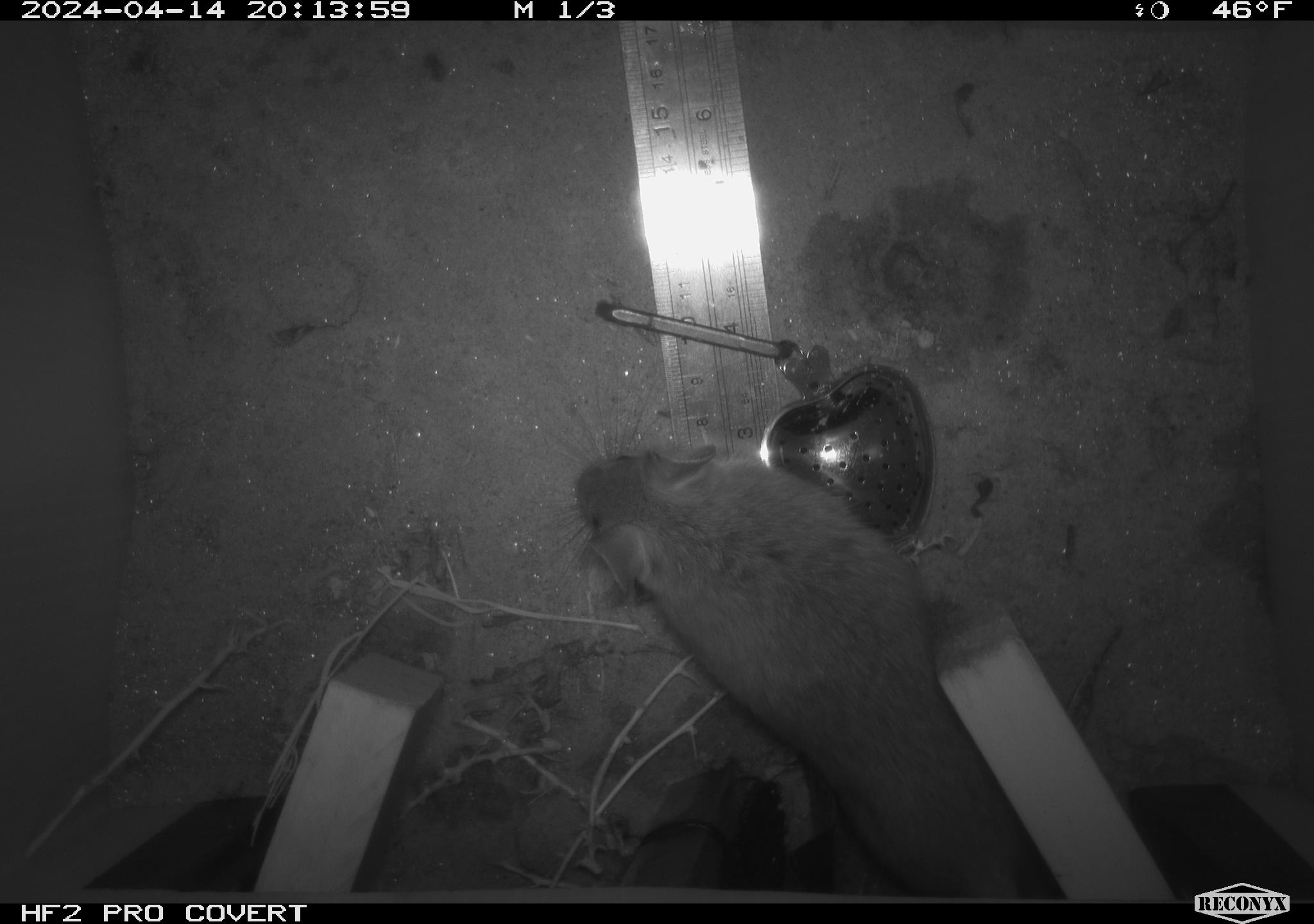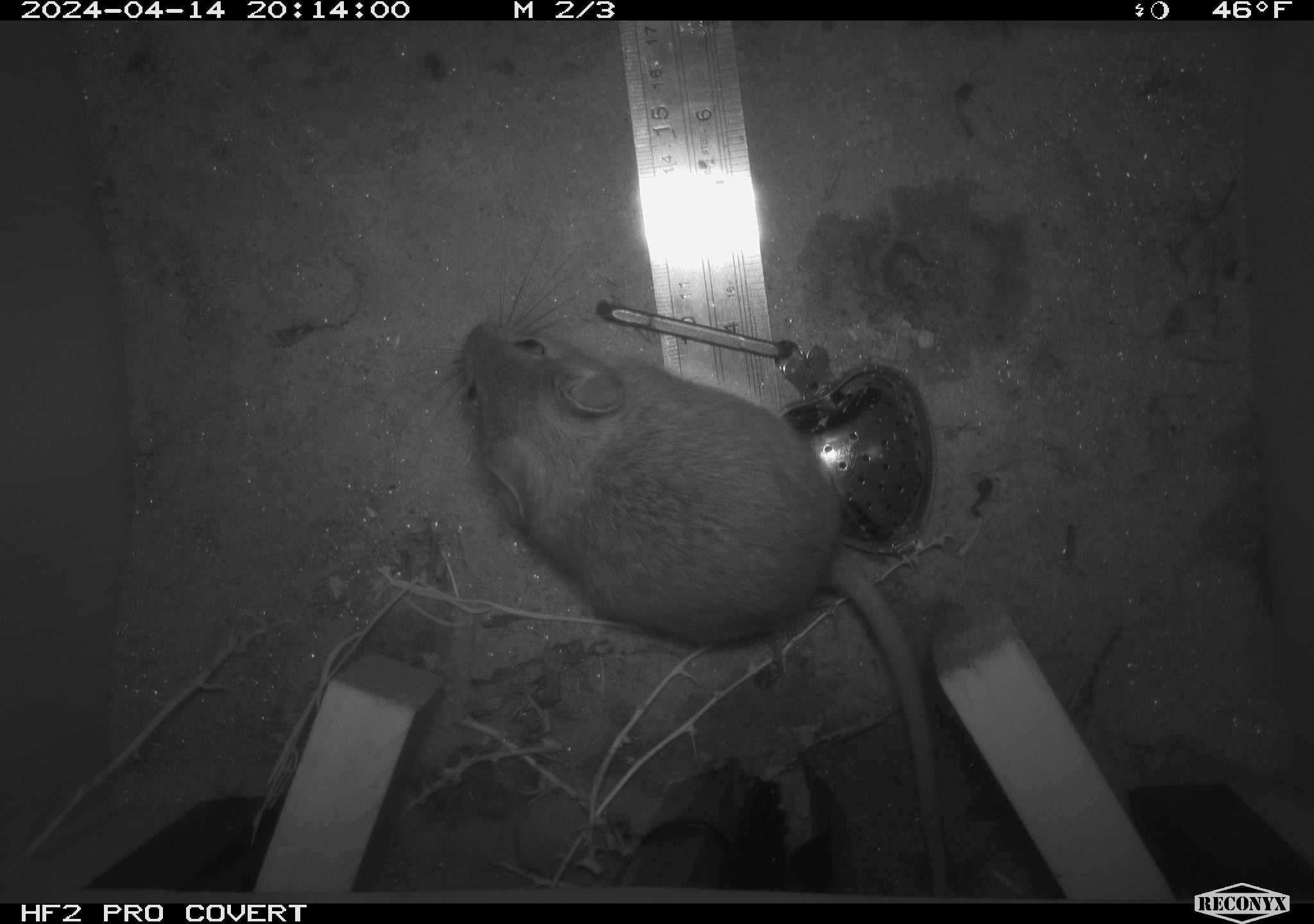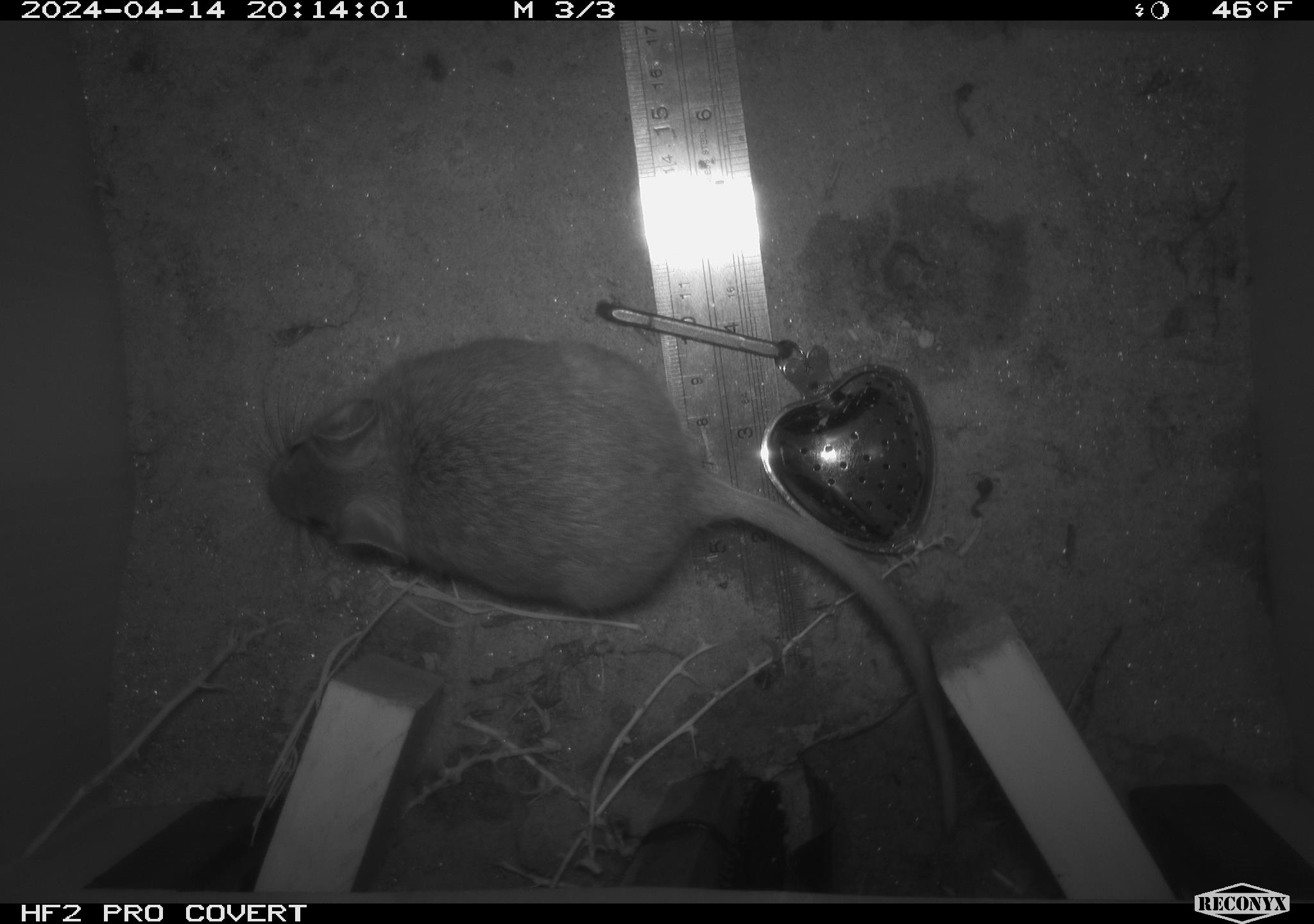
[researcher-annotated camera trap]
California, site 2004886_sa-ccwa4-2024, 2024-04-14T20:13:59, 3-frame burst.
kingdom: Animalia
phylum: Chordata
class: Mammalia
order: Rodentia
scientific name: Rodentia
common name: woodrat or rat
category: woodrat or rat species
Woodrat or rat species (woodrat or rat) (Rodentia).